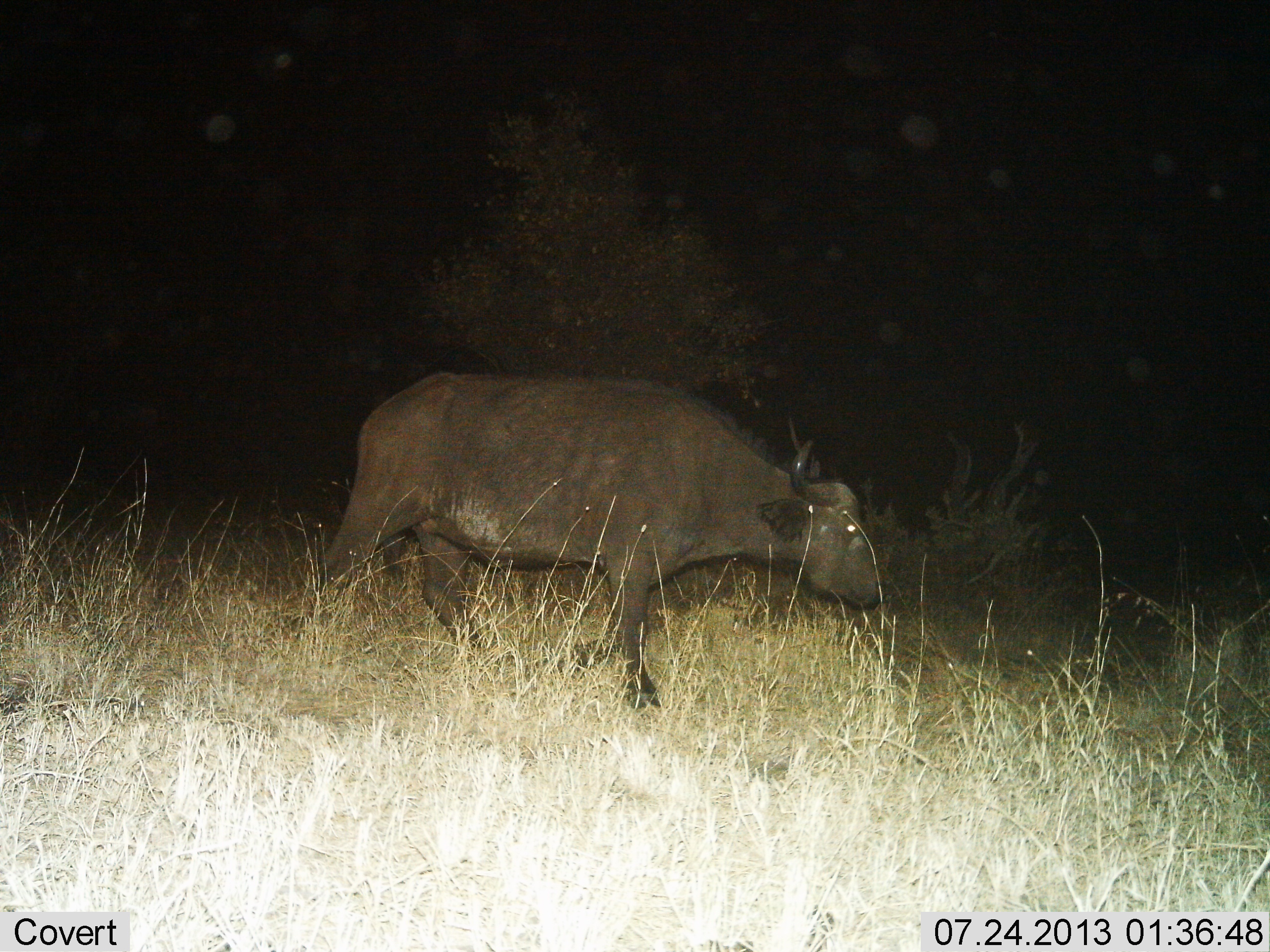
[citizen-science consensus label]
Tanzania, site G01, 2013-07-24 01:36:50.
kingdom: Animalia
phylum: Chordata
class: Mammalia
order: Artiodactyla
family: Bovidae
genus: Syncerus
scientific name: Syncerus caffer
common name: cape buffalo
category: buffalo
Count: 1.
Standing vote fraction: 38%.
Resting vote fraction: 0%.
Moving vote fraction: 62%.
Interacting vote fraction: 0%.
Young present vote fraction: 0%.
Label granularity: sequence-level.